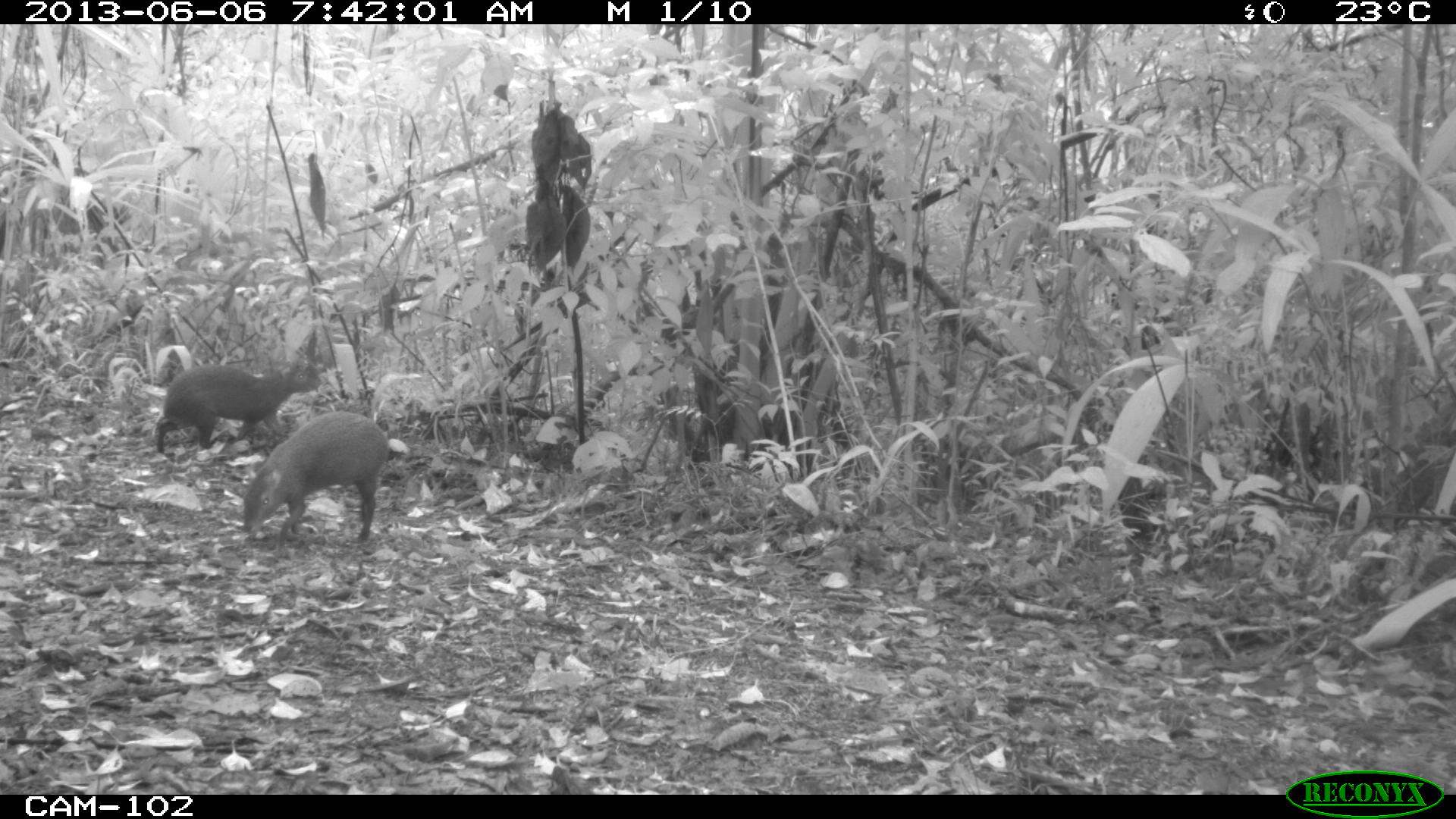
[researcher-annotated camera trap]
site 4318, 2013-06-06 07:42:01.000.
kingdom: Animalia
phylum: Chordata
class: Mammalia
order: Rodentia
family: Dasyproctidae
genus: Dasyprocta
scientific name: Dasyprocta punctata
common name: central american agouti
Dasyprocta punctata (central american agouti), count 2.